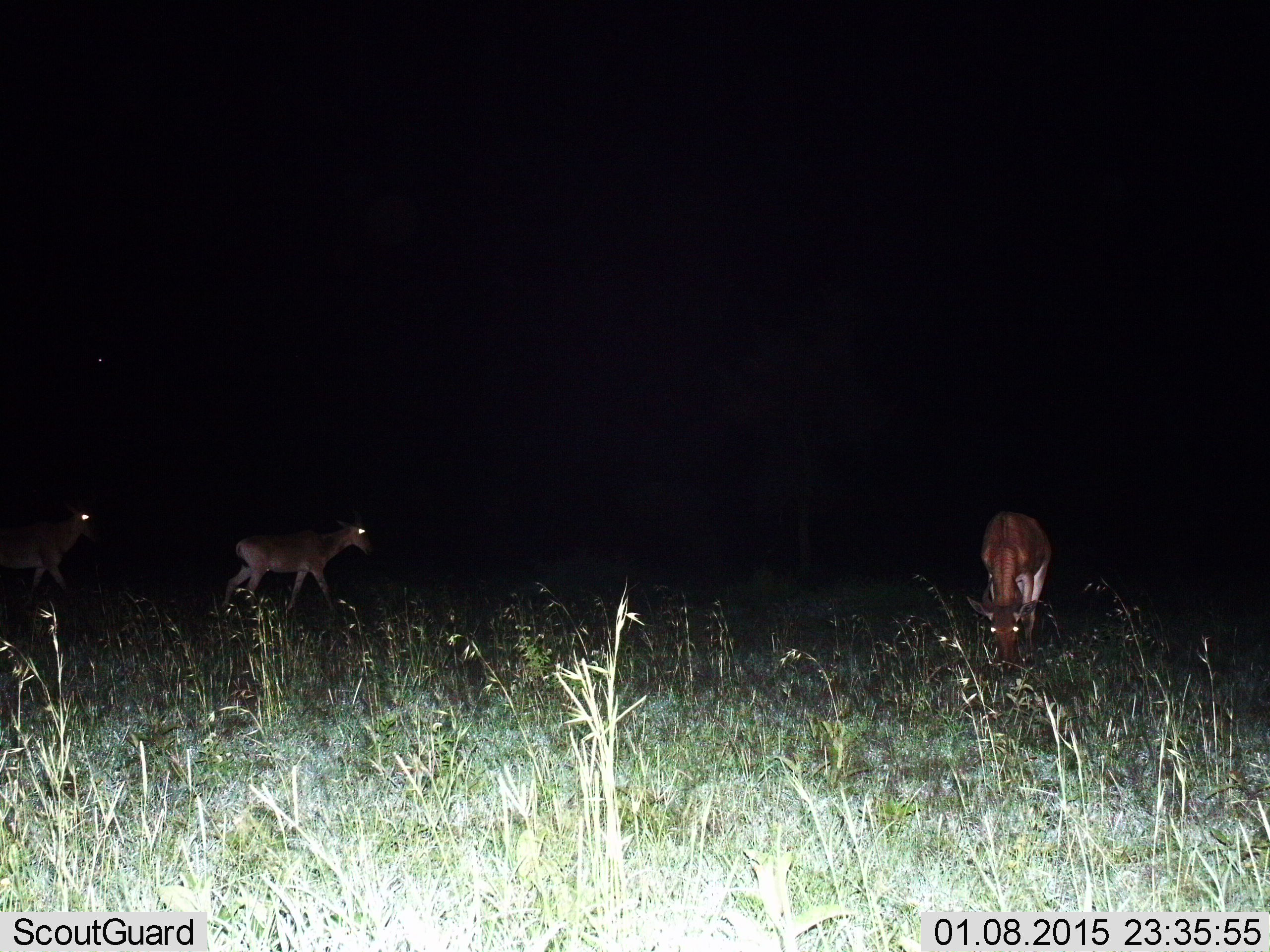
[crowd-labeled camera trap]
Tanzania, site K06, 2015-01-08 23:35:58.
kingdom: Animalia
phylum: Chordata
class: Mammalia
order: Artiodactyla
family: Bovidae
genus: Alcelaphus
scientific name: Alcelaphus buselaphus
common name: hartebeest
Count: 3.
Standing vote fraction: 0%.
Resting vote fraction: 0%.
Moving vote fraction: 50%.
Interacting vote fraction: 0%.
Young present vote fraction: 17%.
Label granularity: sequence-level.